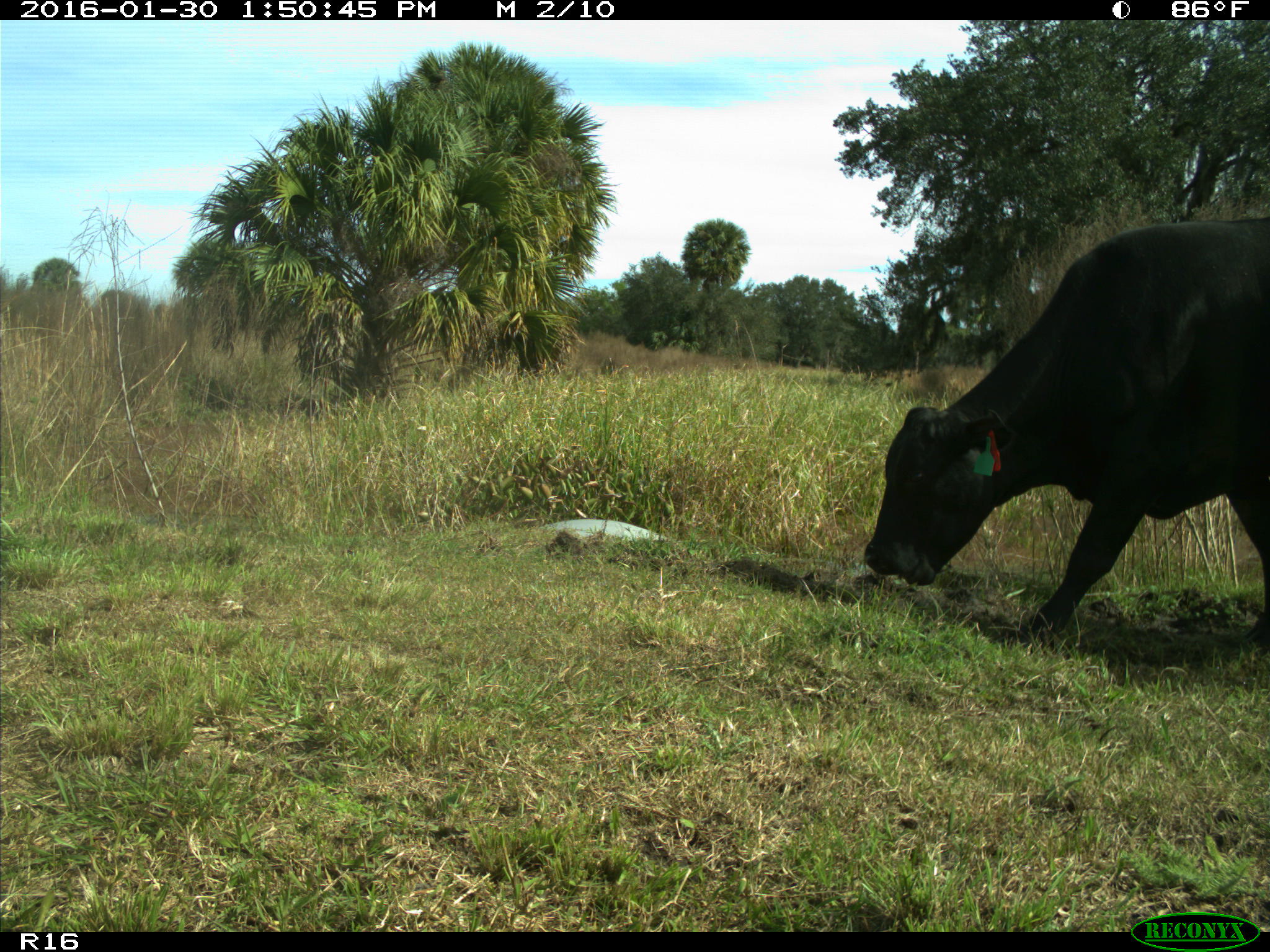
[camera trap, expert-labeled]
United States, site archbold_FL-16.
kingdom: Animalia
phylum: Chordata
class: Mammalia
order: Artiodactyla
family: Bovidae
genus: Bos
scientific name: Bos taurus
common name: domestic cow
Bos taurus (domestic cow).